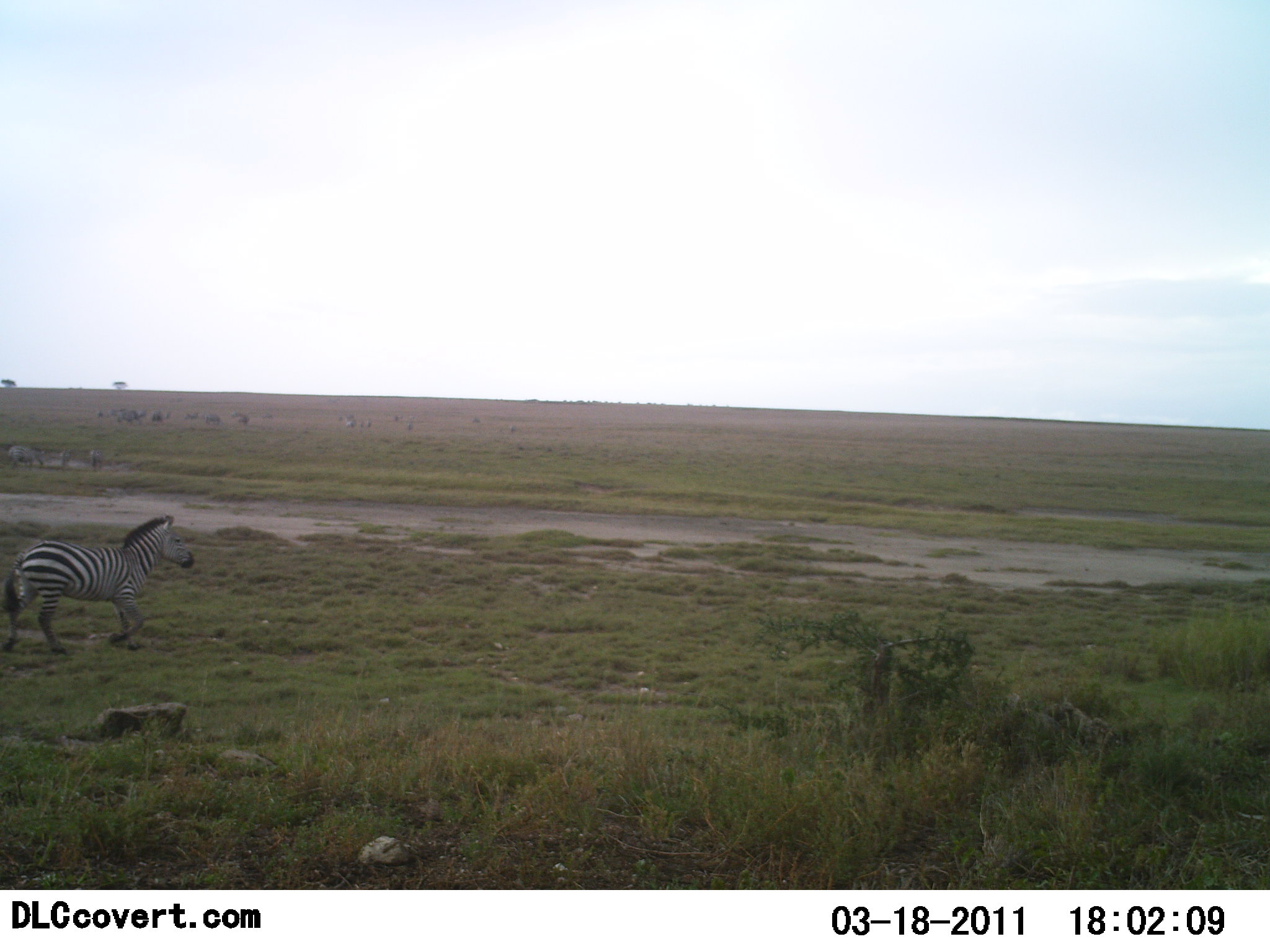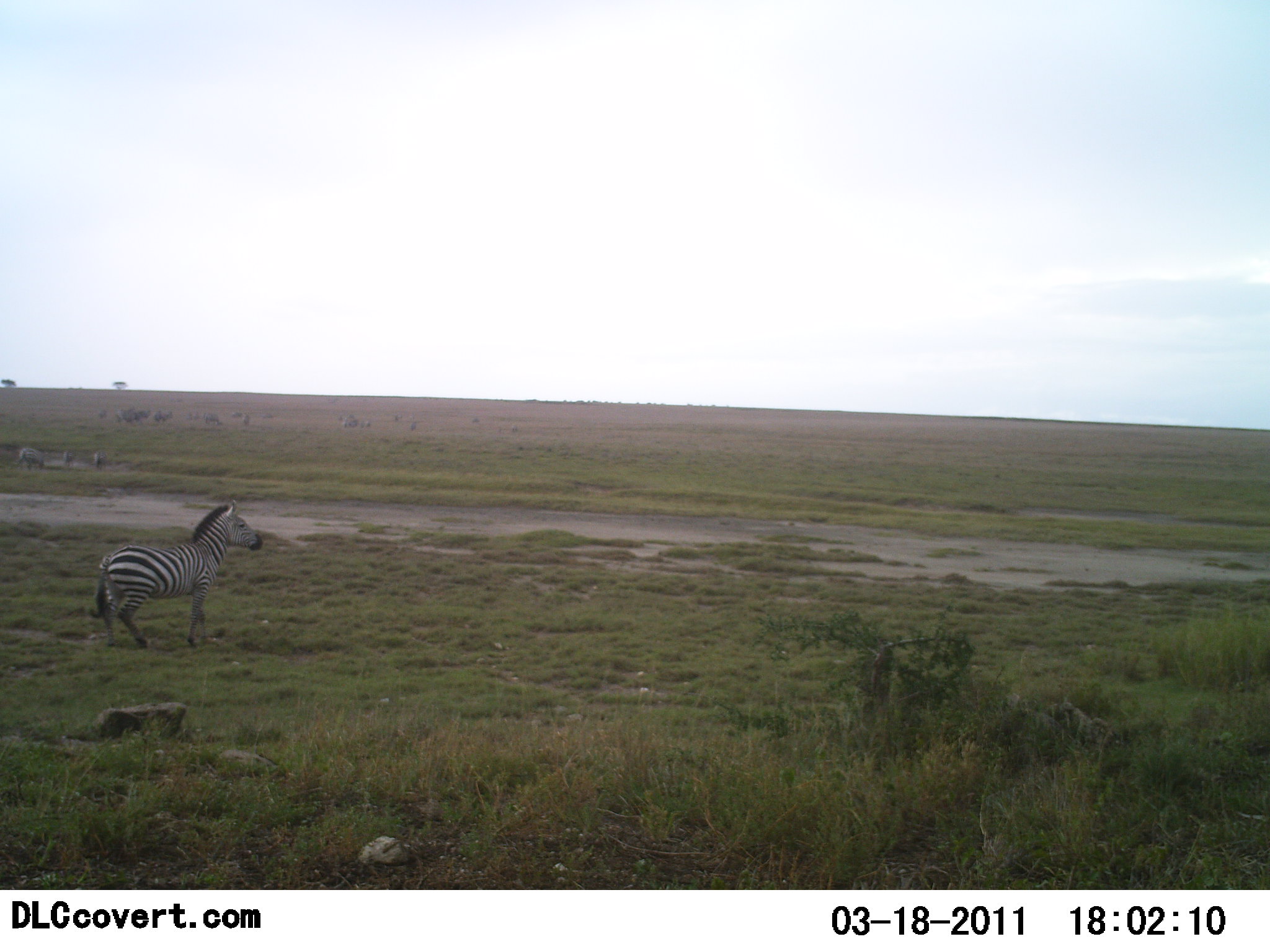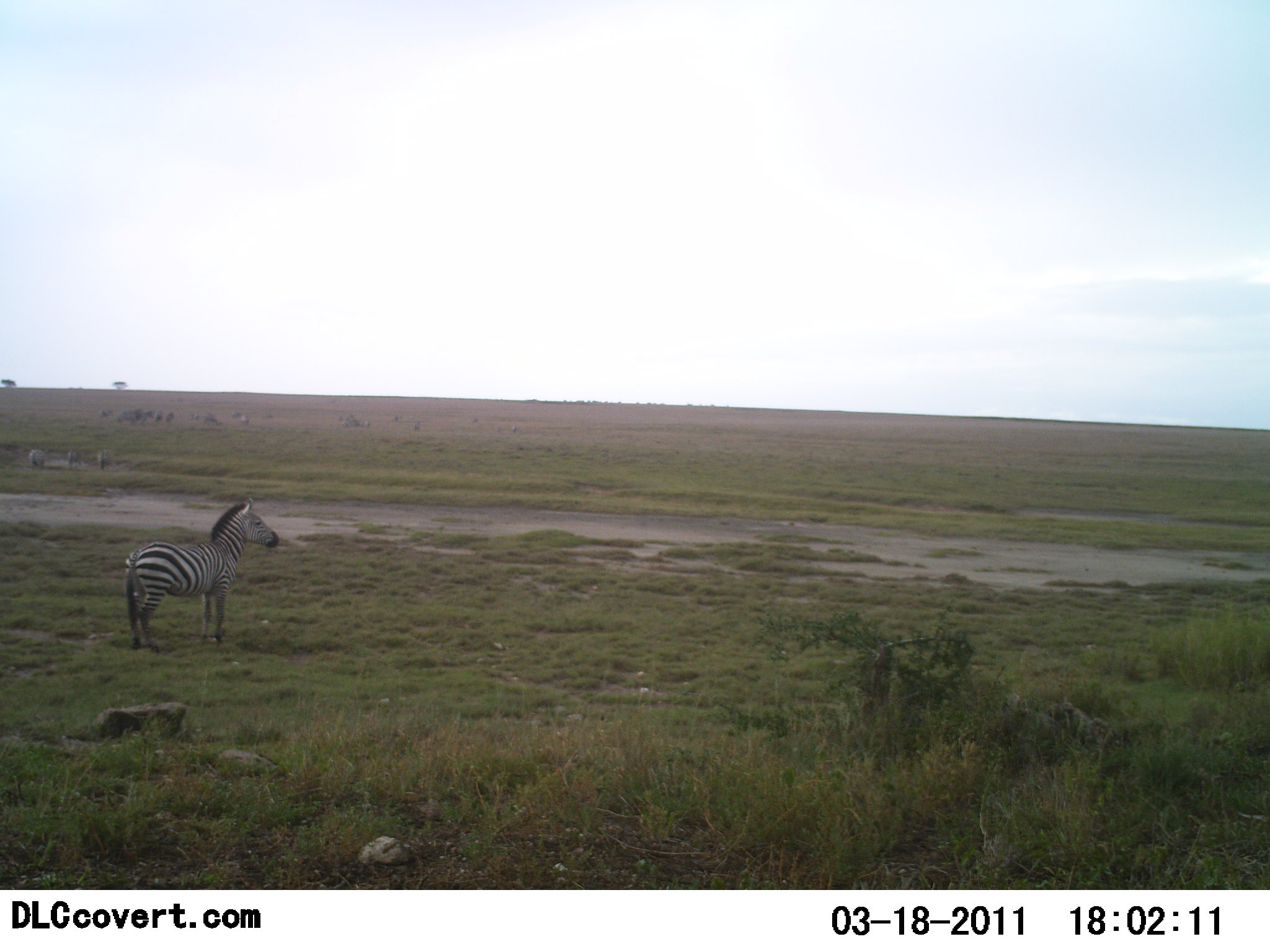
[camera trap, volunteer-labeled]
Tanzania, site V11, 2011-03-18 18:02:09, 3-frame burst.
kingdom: Animalia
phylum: Chordata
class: Mammalia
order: Perissodactyla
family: Equidae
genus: Equus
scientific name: Equus quagga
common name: plains zebra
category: zebra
Zebra (plains zebra) (Equus quagga), count 1. Behavior (volunteer vote fractions): standing 27%, resting 0%, moving 91%, interacting 0%. Young present (vote fraction): 0%. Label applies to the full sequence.